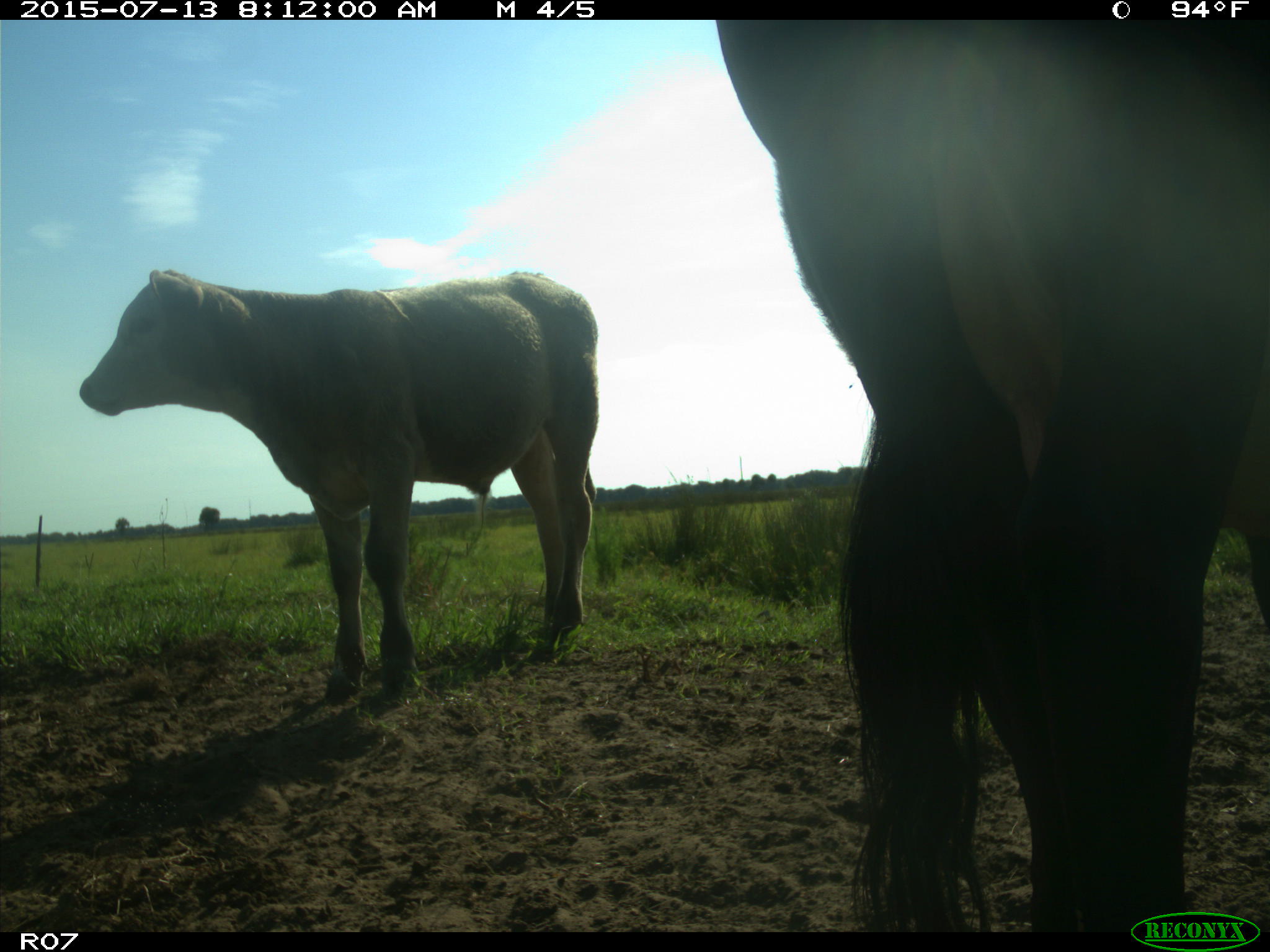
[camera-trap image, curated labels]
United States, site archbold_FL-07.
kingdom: Animalia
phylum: Chordata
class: Mammalia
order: Artiodactyla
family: Bovidae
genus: Bos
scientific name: Bos taurus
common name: domestic cow